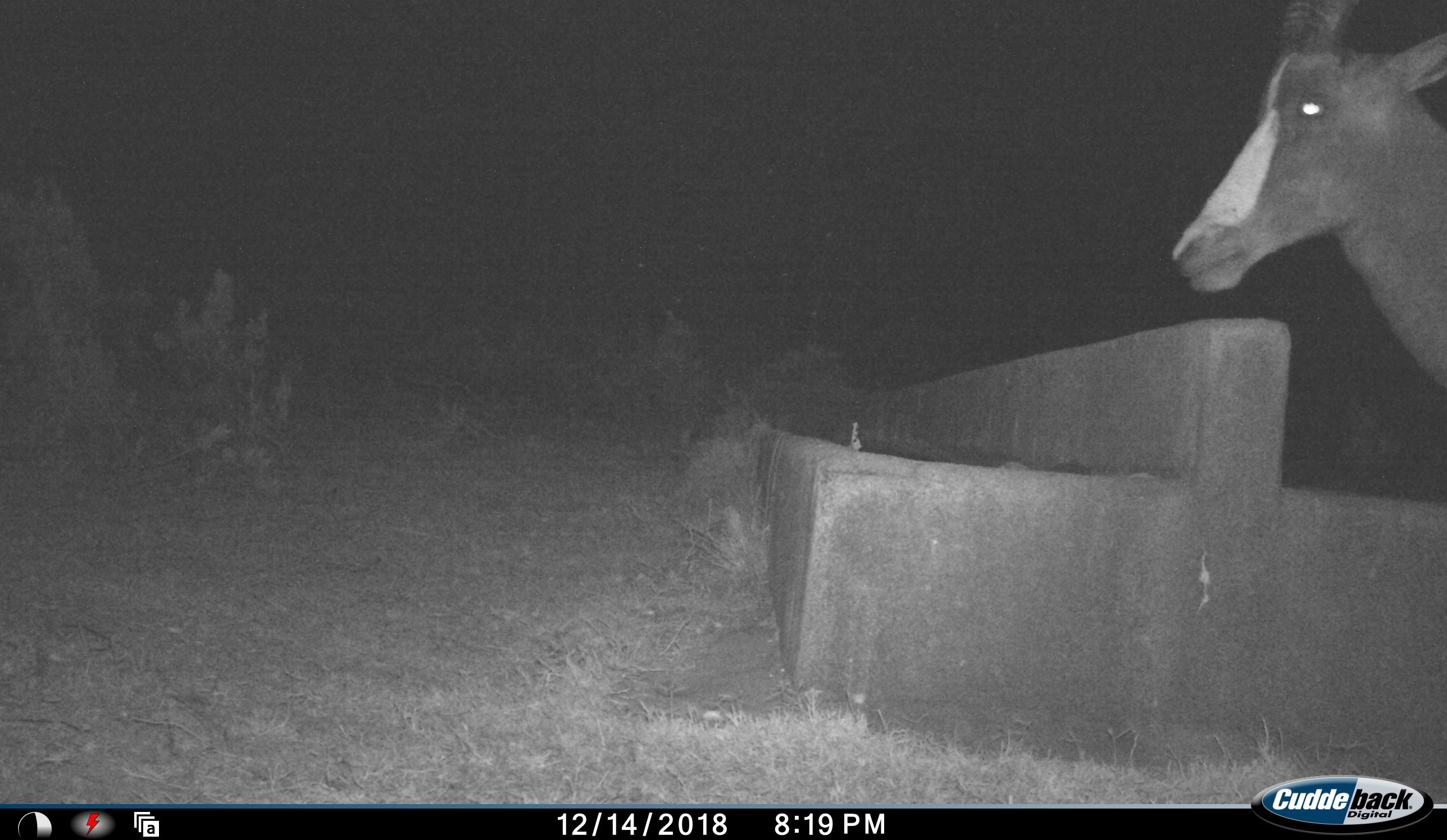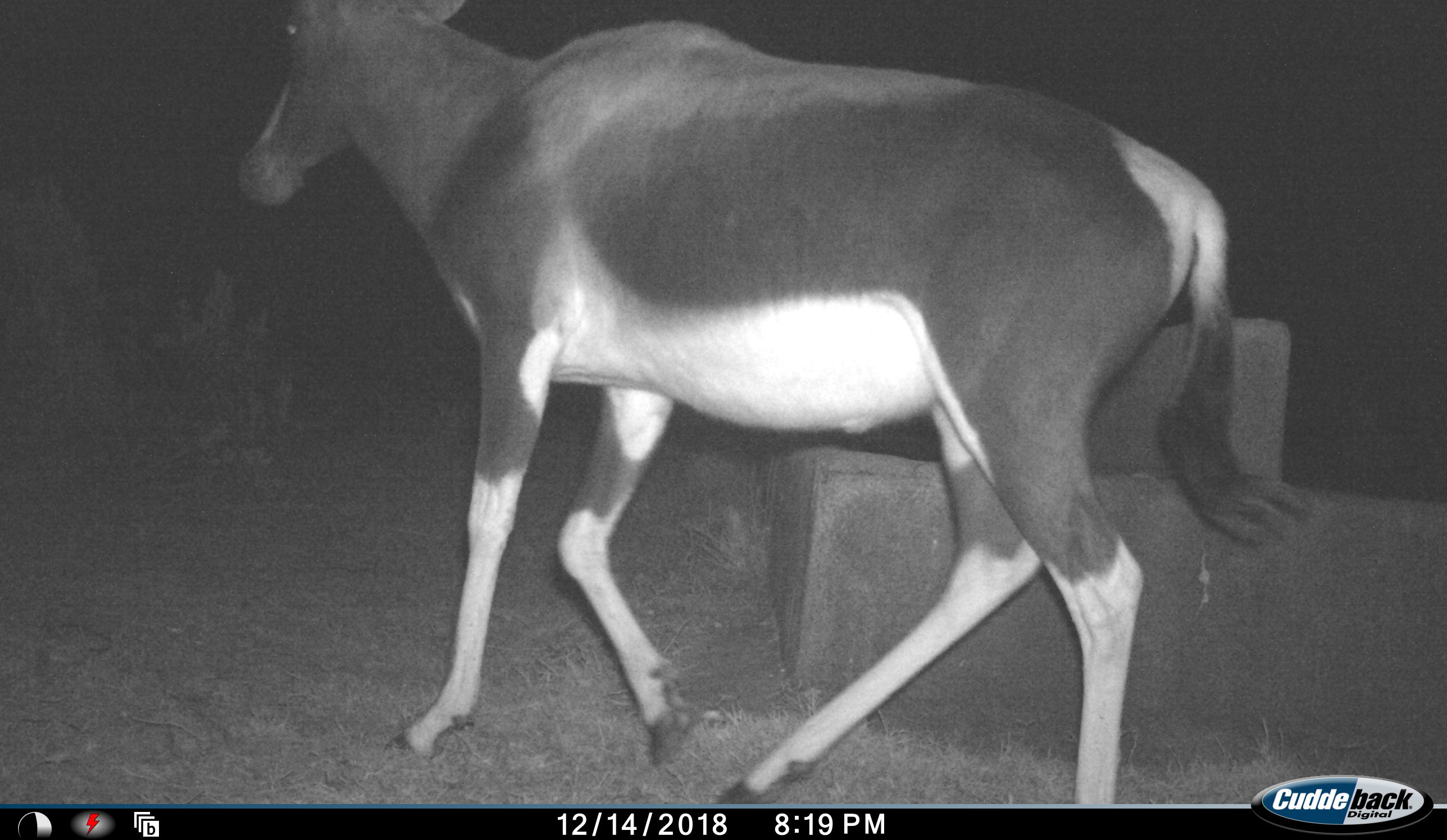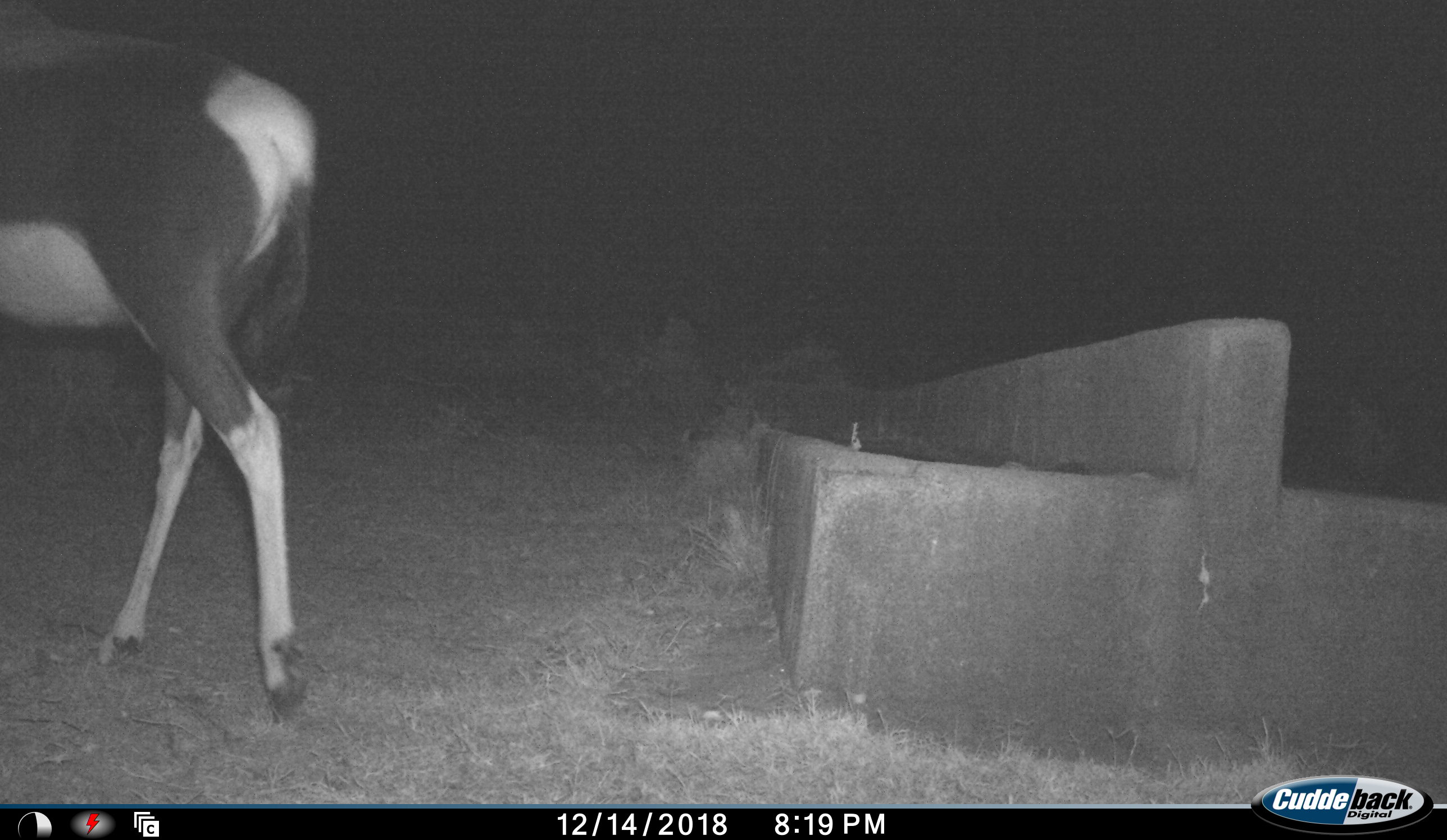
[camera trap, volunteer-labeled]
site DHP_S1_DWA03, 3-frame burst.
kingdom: Animalia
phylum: Chordata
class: Mammalia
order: Artiodactyla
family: Bovidae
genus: Damaliscus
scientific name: Damaliscus pygargus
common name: bontebok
Bontebok (Damaliscus pygargus), count 1. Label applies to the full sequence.